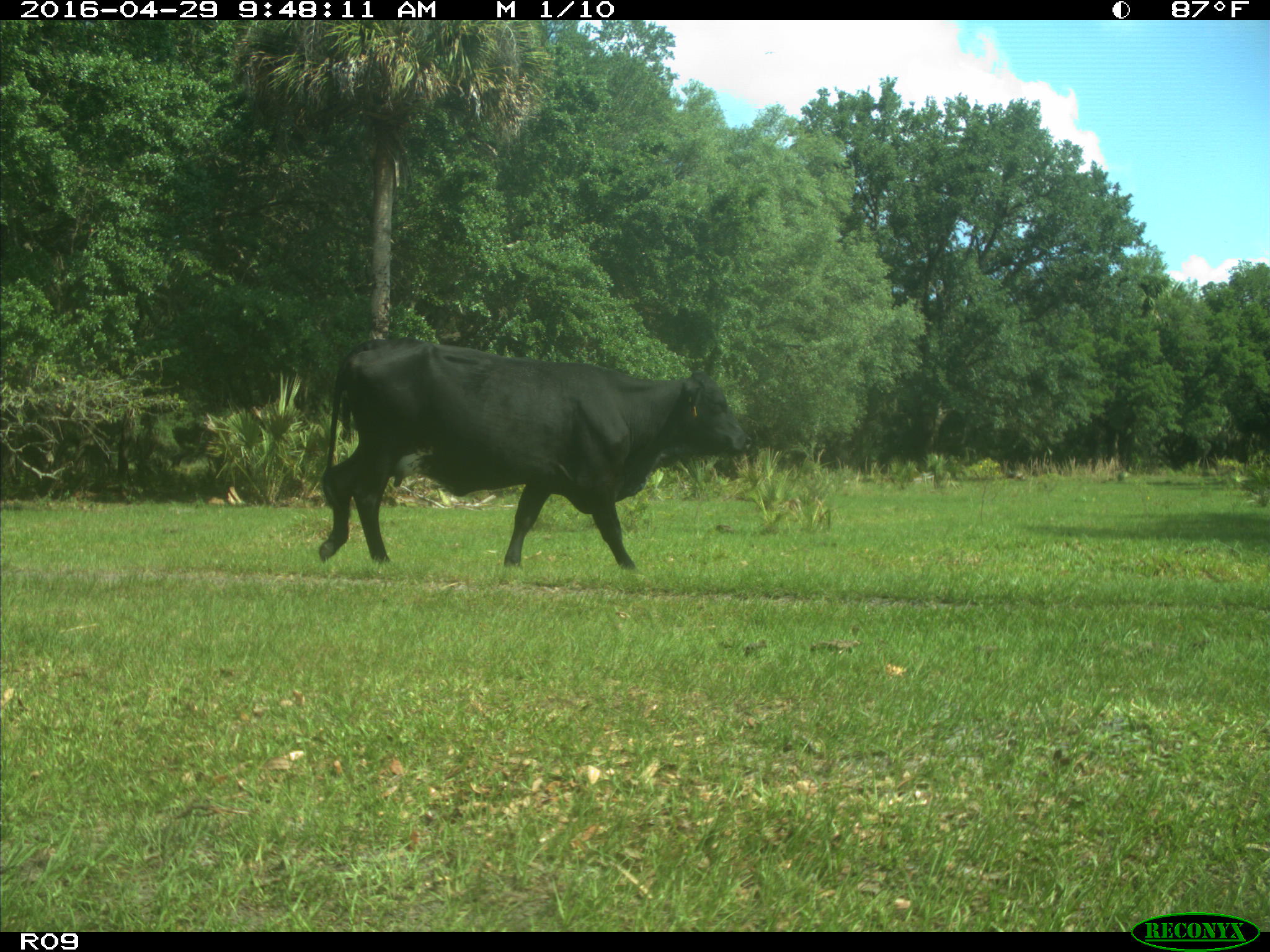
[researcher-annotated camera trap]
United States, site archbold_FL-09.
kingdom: Animalia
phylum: Chordata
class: Mammalia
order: Artiodactyla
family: Bovidae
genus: Bos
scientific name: Bos taurus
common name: domestic cow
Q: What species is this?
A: Bos taurus (domestic cow).